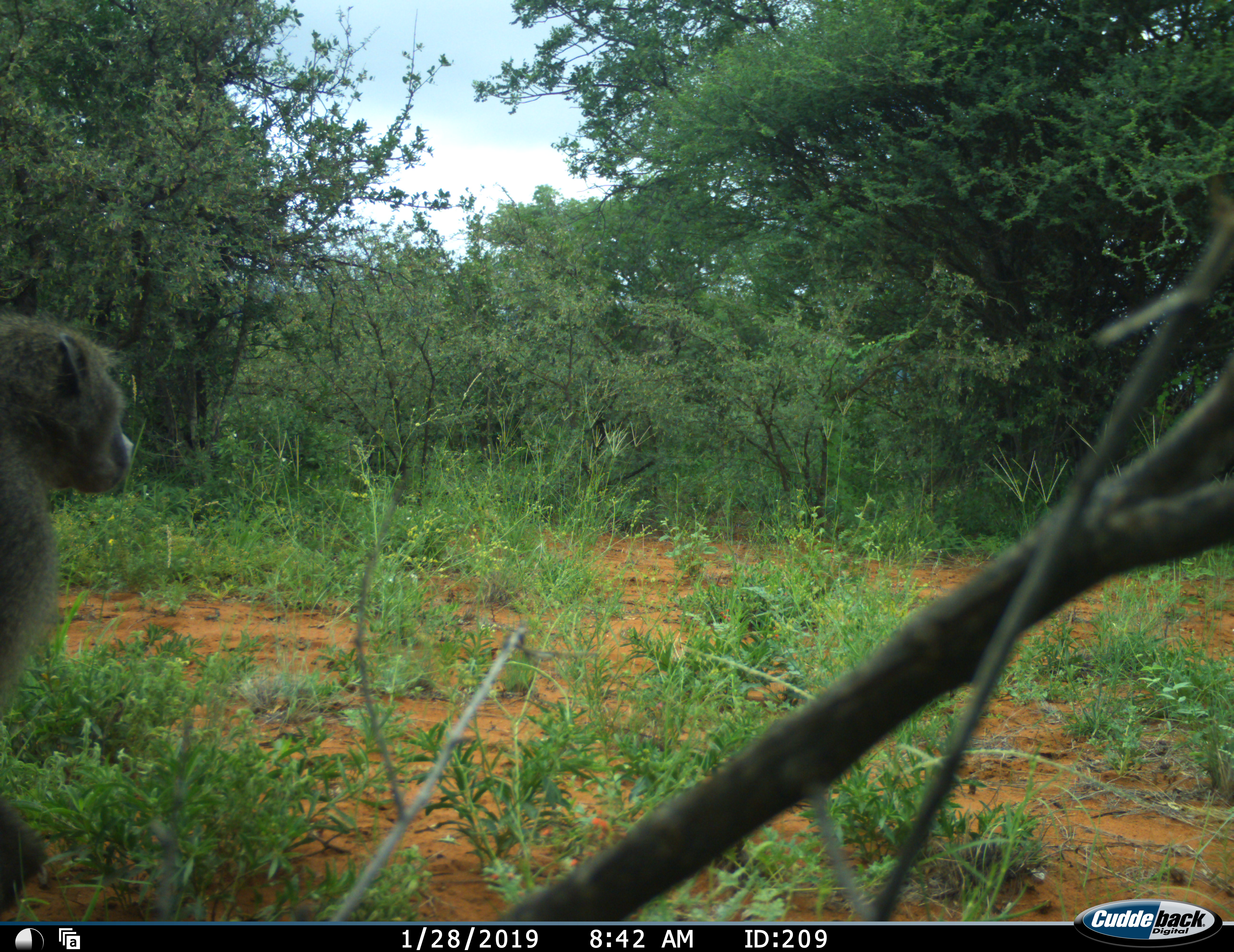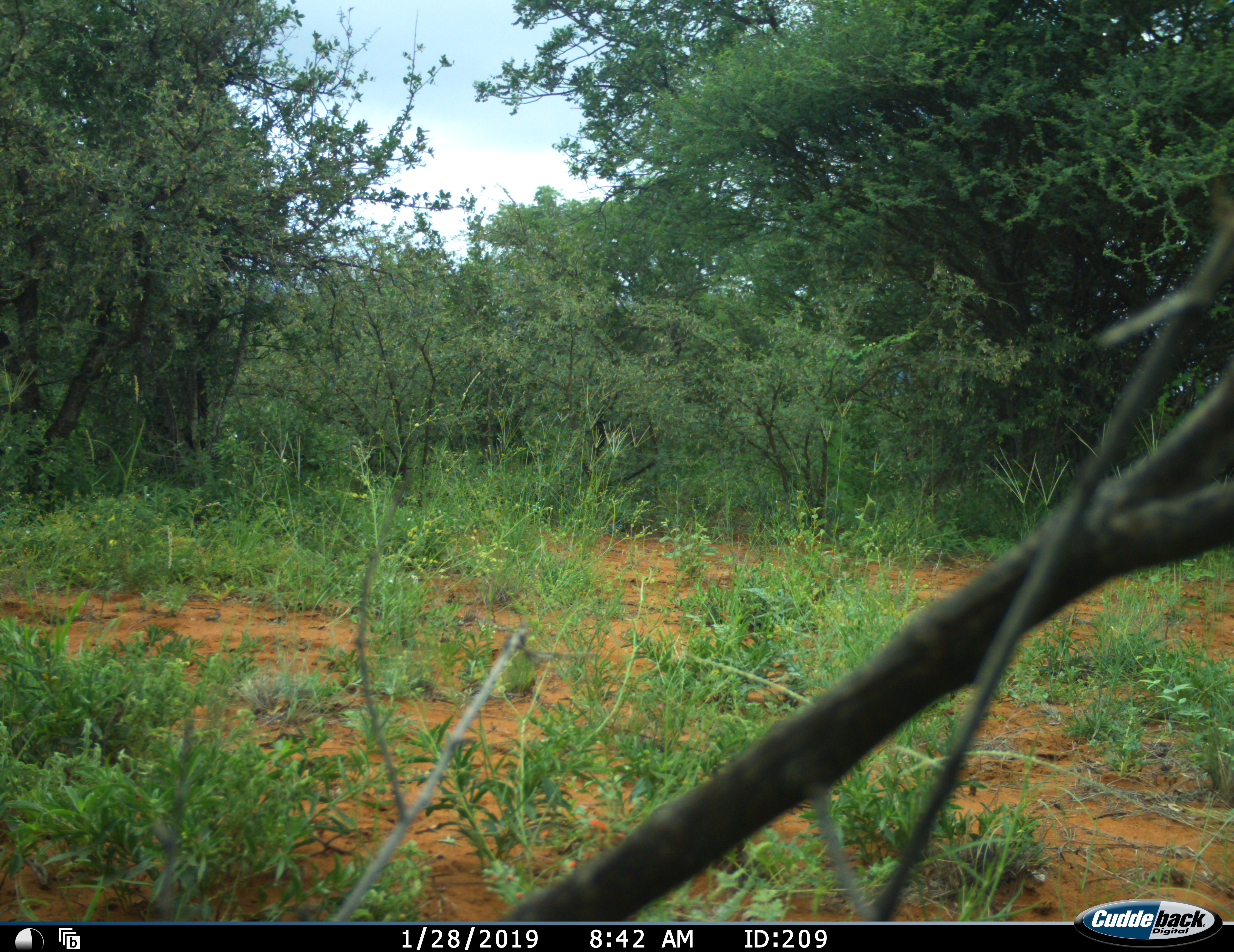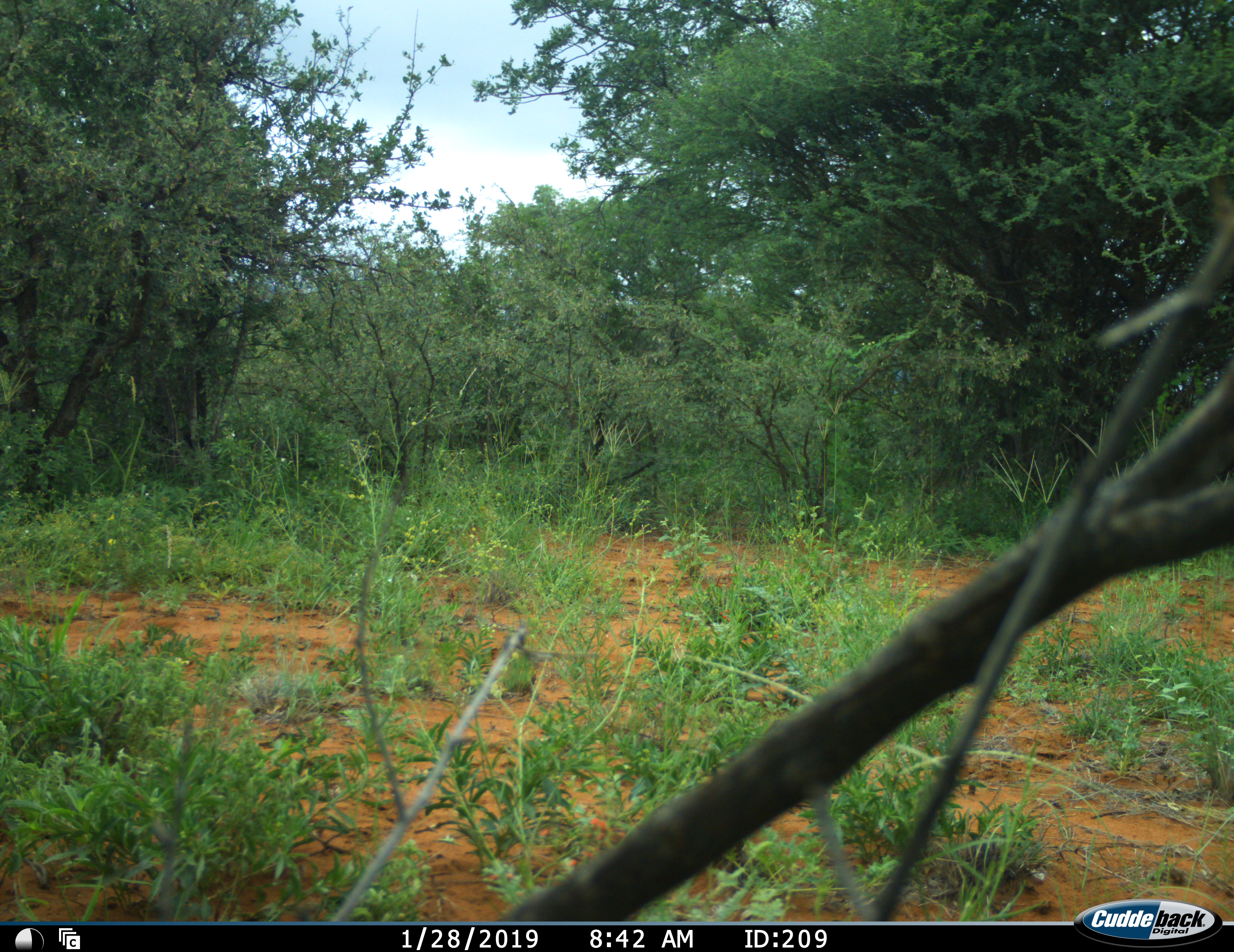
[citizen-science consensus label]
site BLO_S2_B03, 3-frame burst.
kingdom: Animalia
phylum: Chordata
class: Mammalia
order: Primates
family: Cercopithecidae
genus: Papio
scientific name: Papio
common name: baboon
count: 1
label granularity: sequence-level